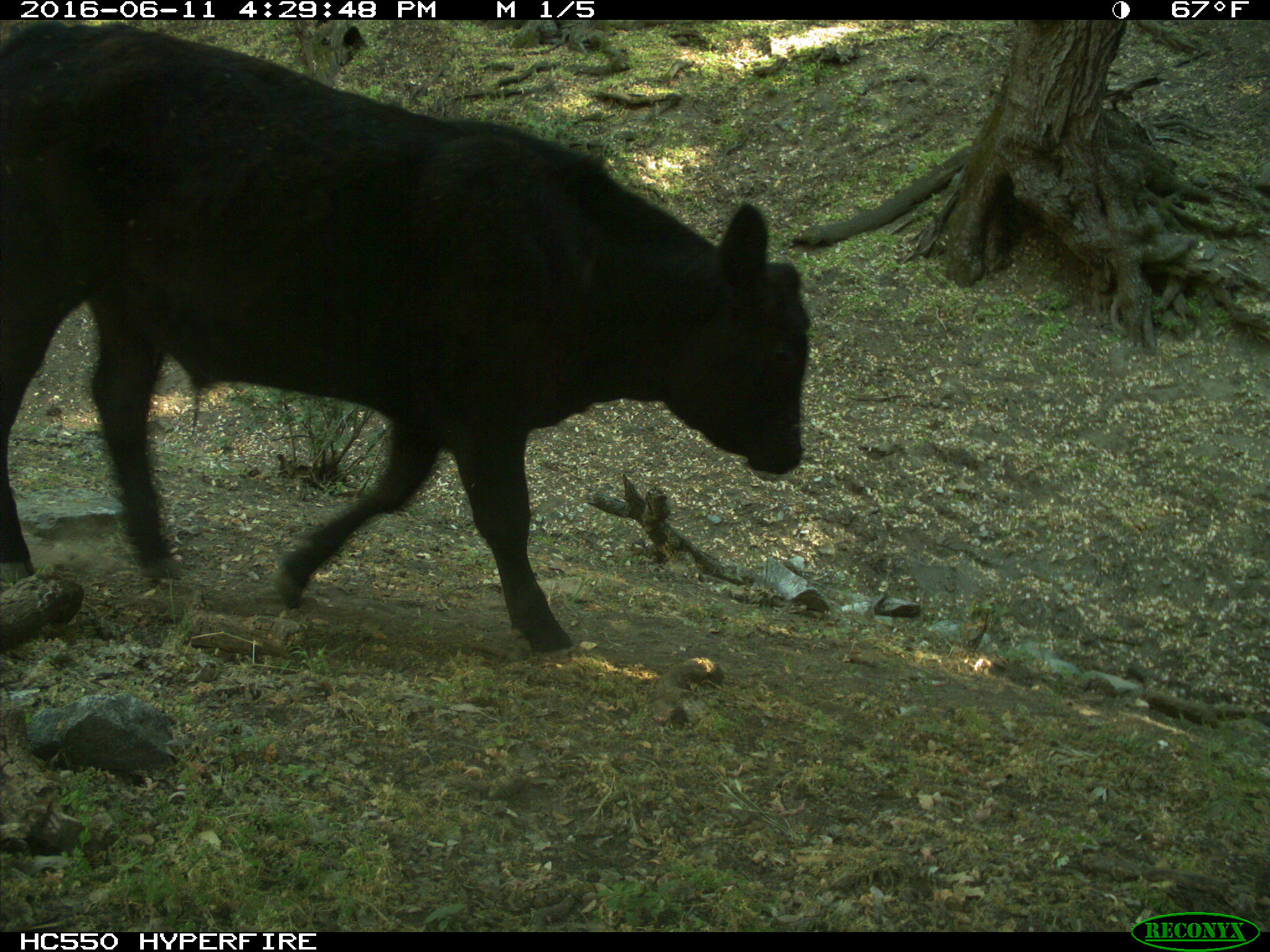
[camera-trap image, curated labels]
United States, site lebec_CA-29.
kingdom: Animalia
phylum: Chordata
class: Mammalia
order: Artiodactyla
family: Bovidae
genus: Bos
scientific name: Bos taurus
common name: domestic cow